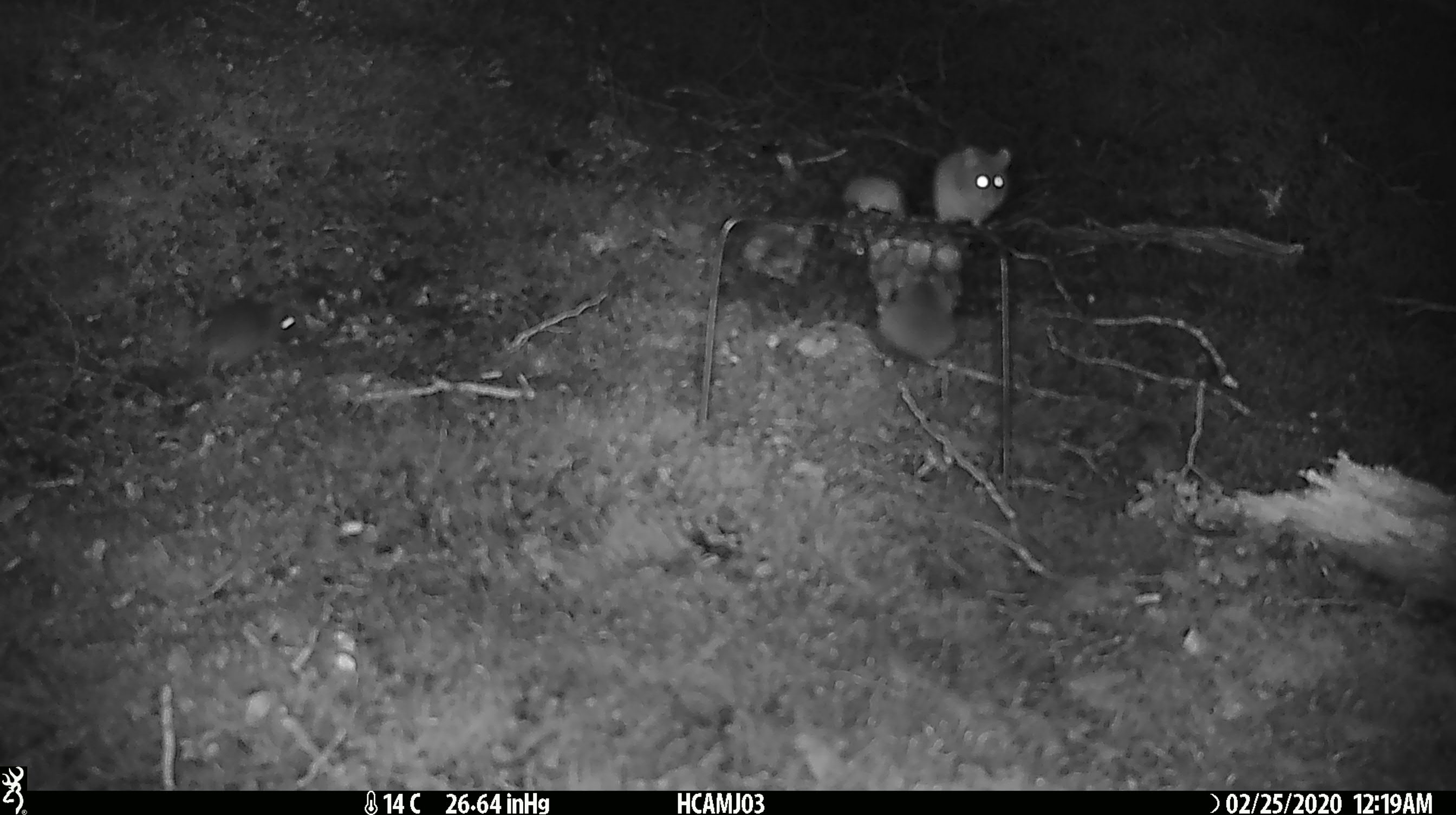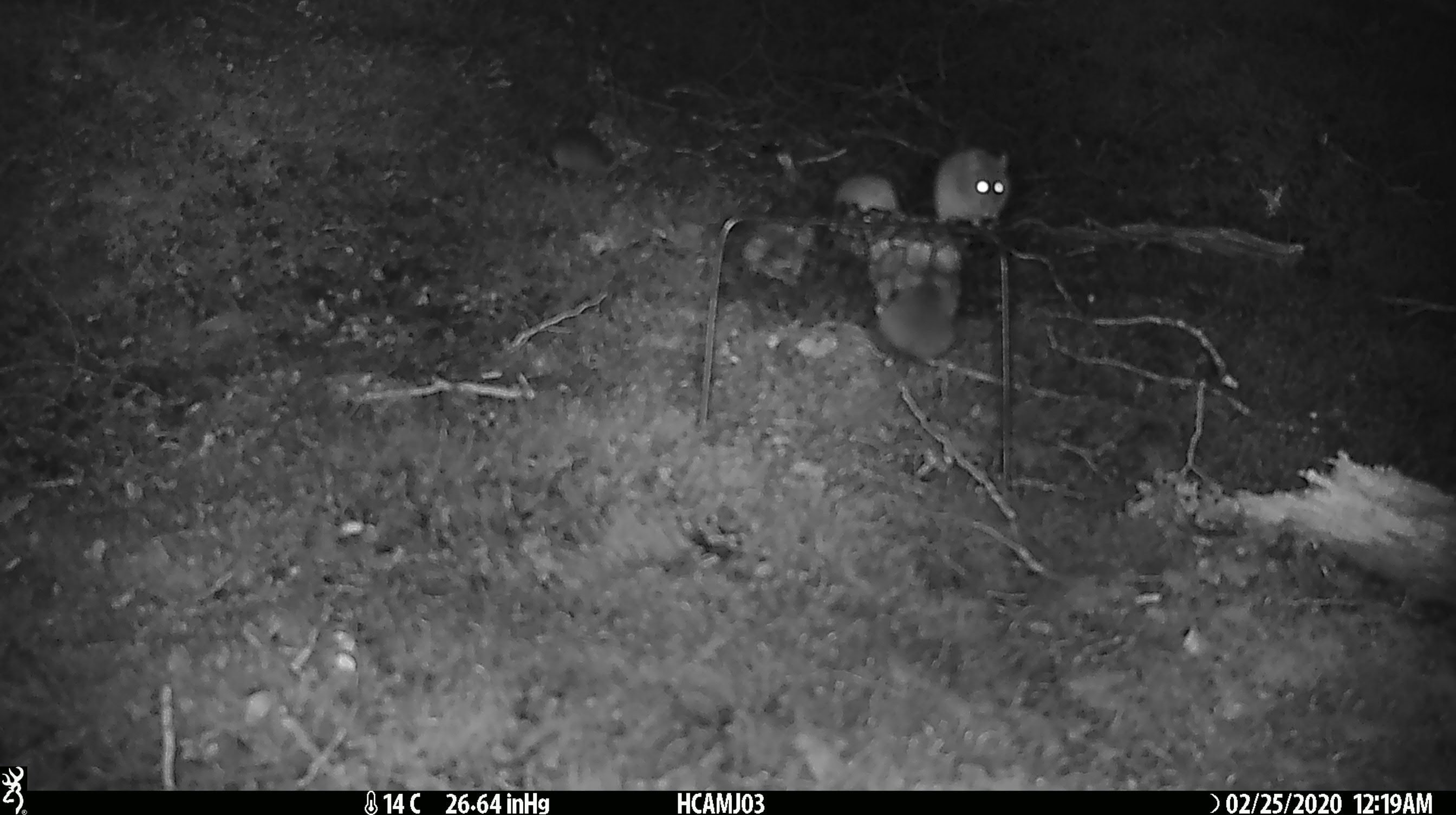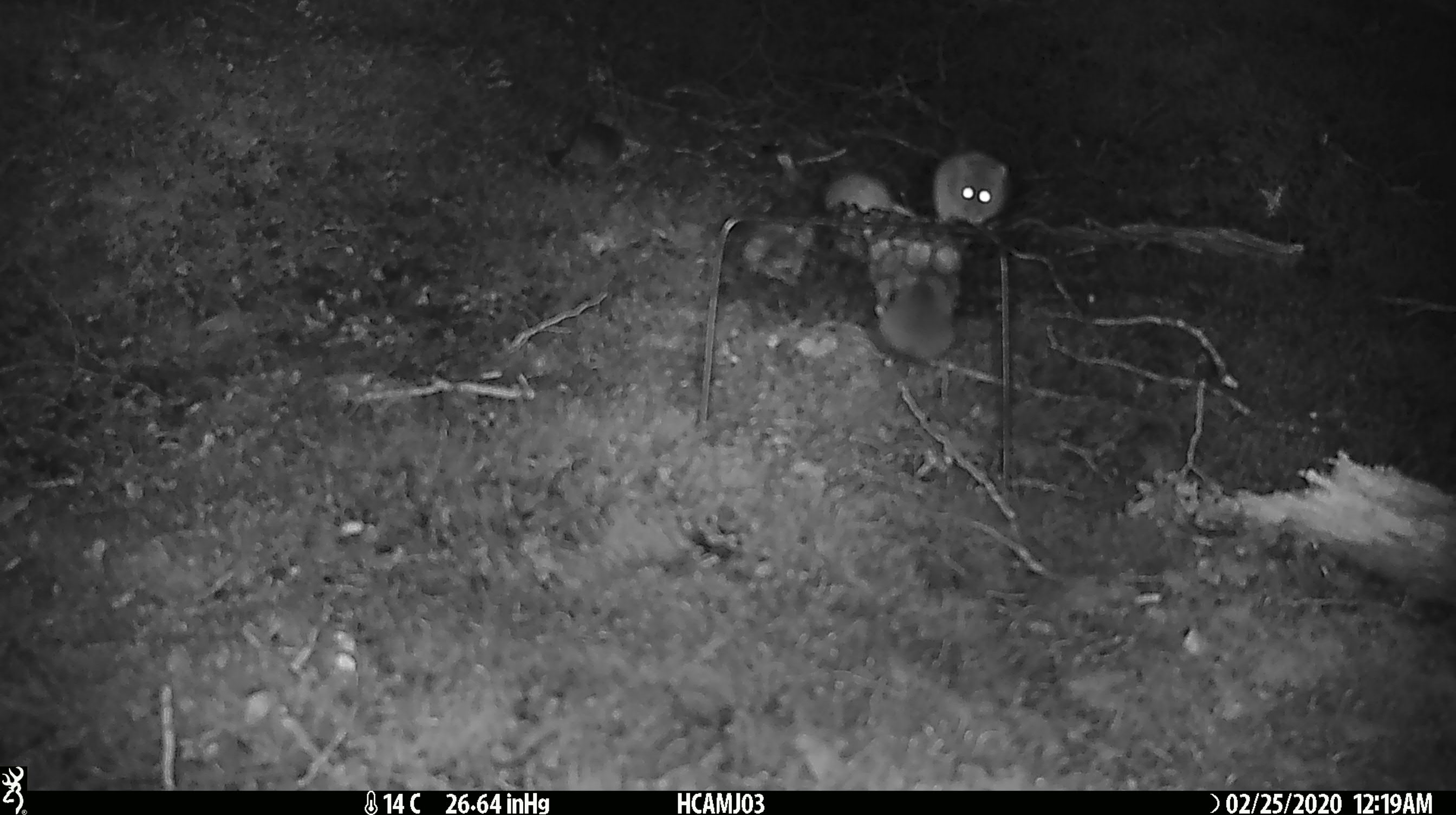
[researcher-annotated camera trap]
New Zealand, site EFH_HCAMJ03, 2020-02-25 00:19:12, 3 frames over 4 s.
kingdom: Animalia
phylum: Chordata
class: Mammalia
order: Rodentia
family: Muridae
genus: Mus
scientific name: Mus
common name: mouse